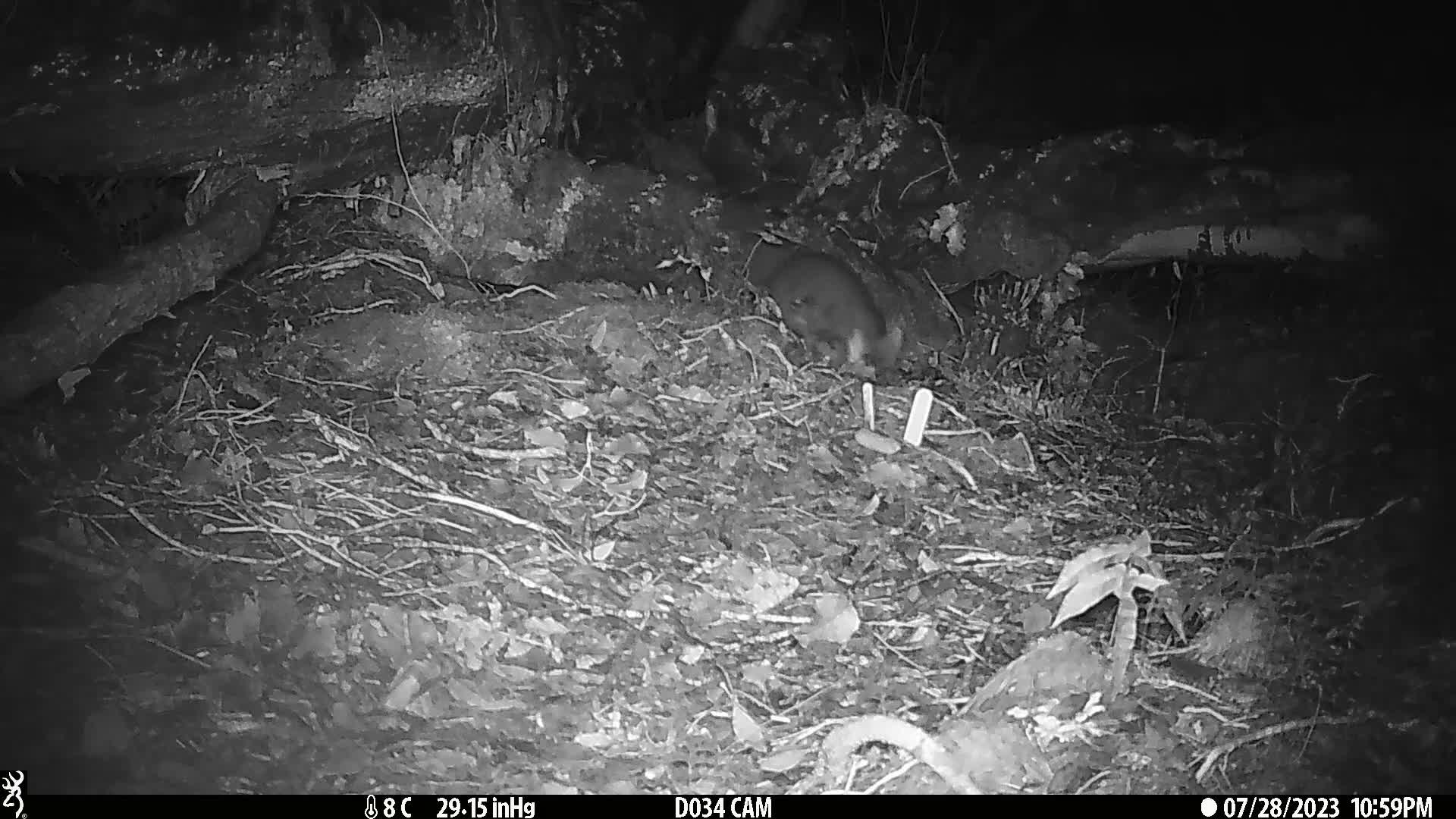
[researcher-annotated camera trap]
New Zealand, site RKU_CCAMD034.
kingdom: Animalia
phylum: Chordata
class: Mammalia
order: Diprotodontia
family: Phalangeridae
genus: Trichosurus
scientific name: Trichosurus vulpecula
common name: common brushtail possum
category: possum